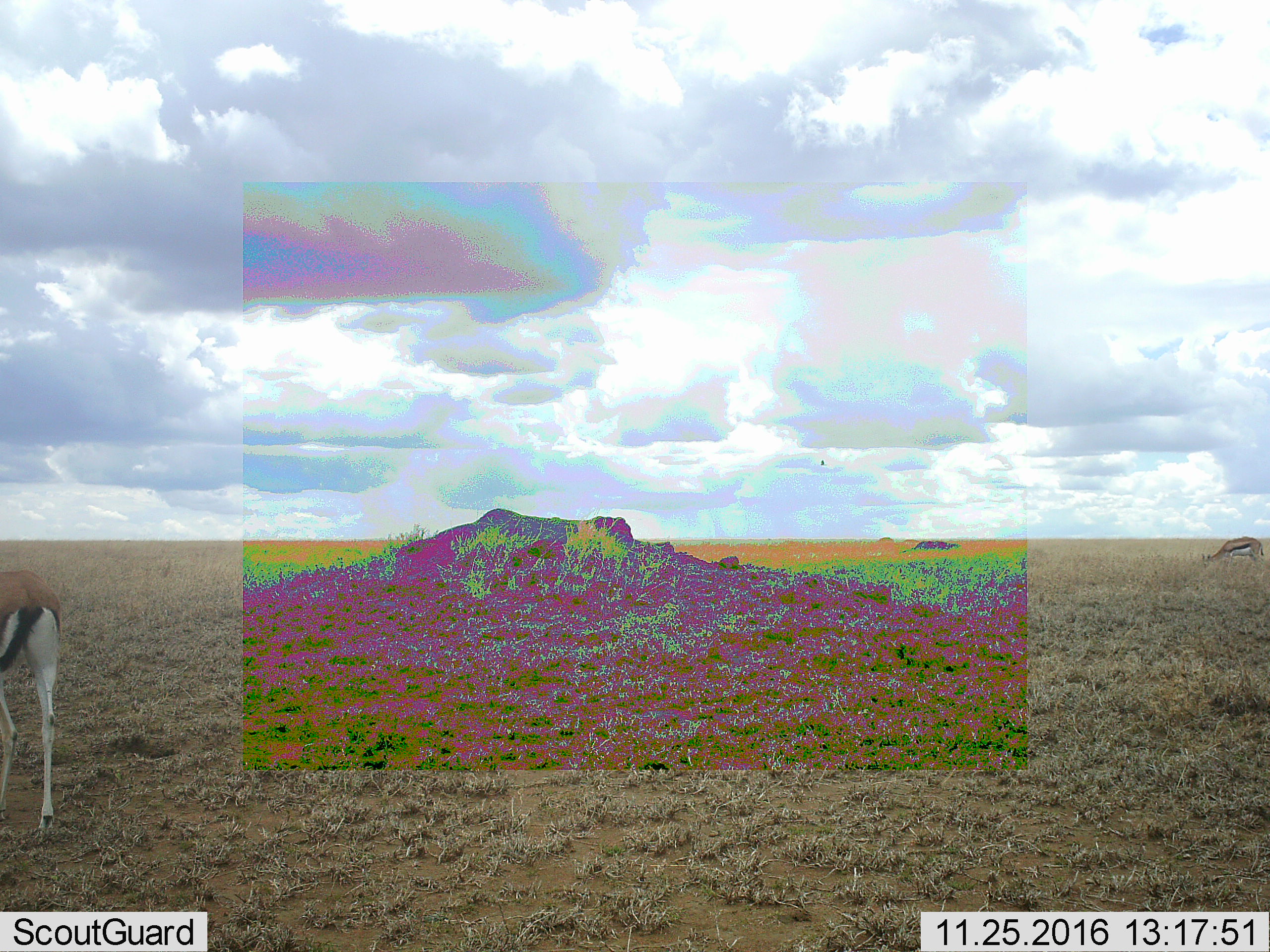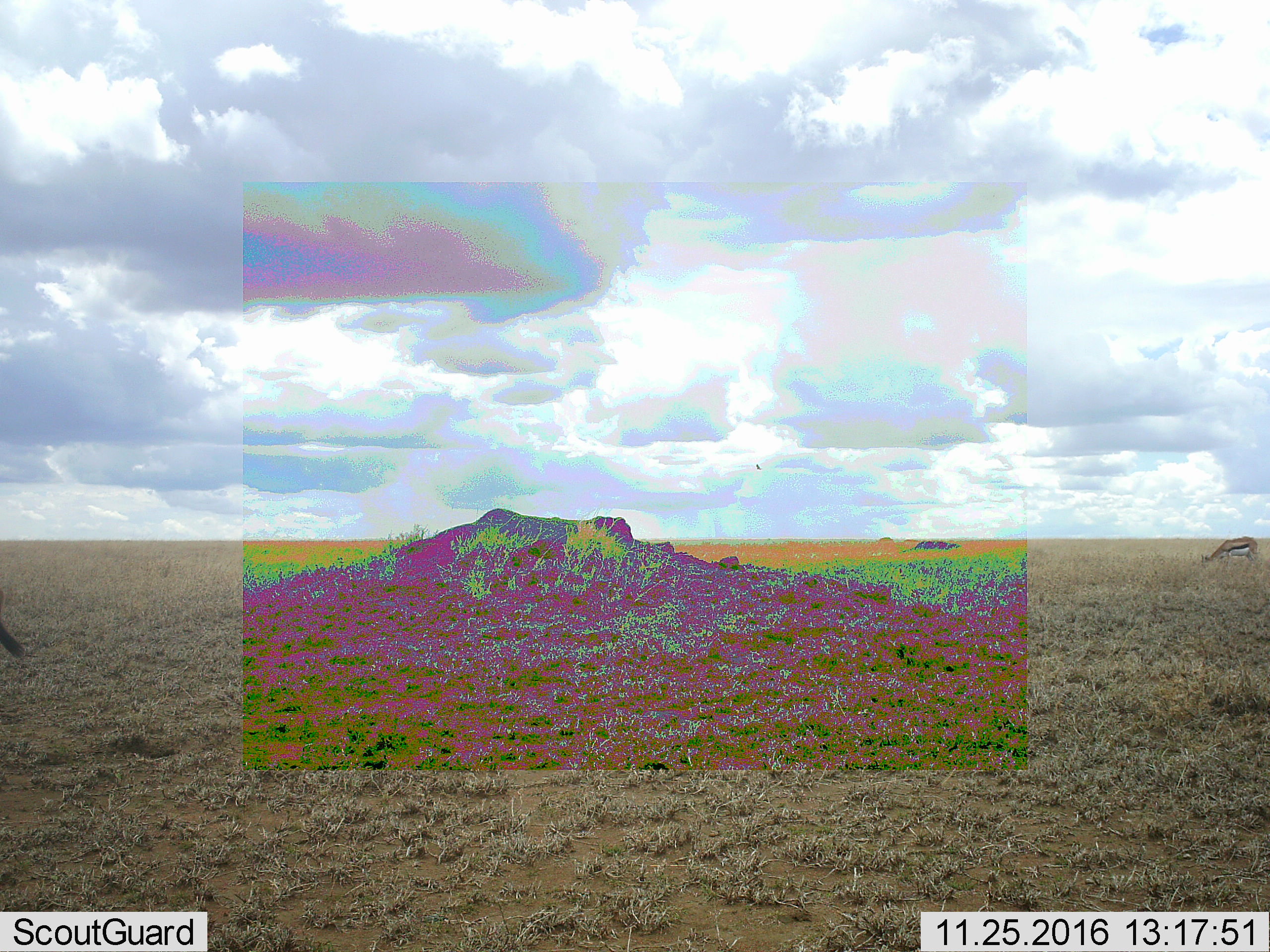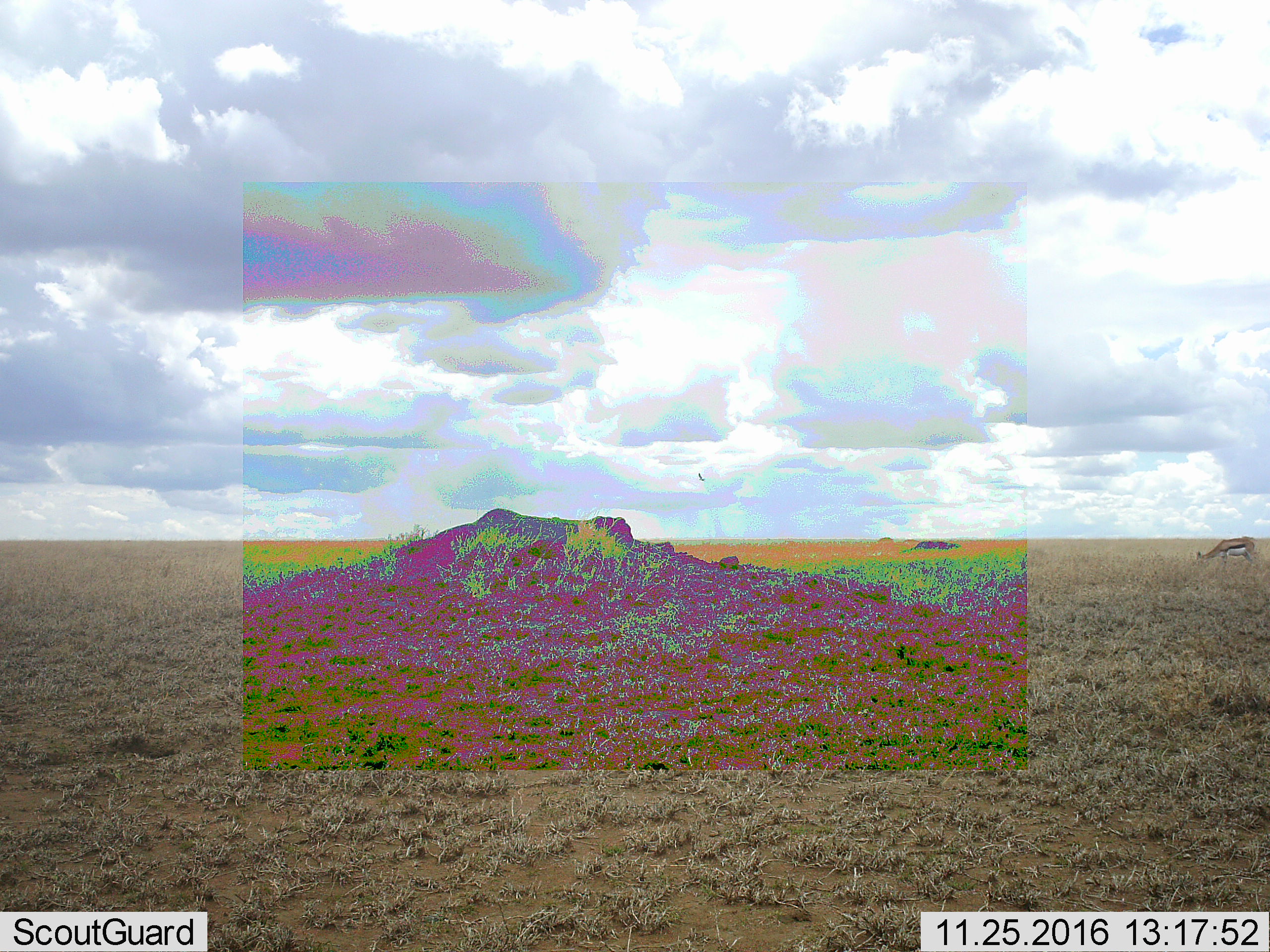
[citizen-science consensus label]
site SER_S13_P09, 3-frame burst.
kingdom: Animalia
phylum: Chordata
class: Mammalia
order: Artiodactyla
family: Bovidae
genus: Eudorcas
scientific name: Eudorcas thomsonii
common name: thomson's gazelle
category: gazellethomsons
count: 2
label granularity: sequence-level